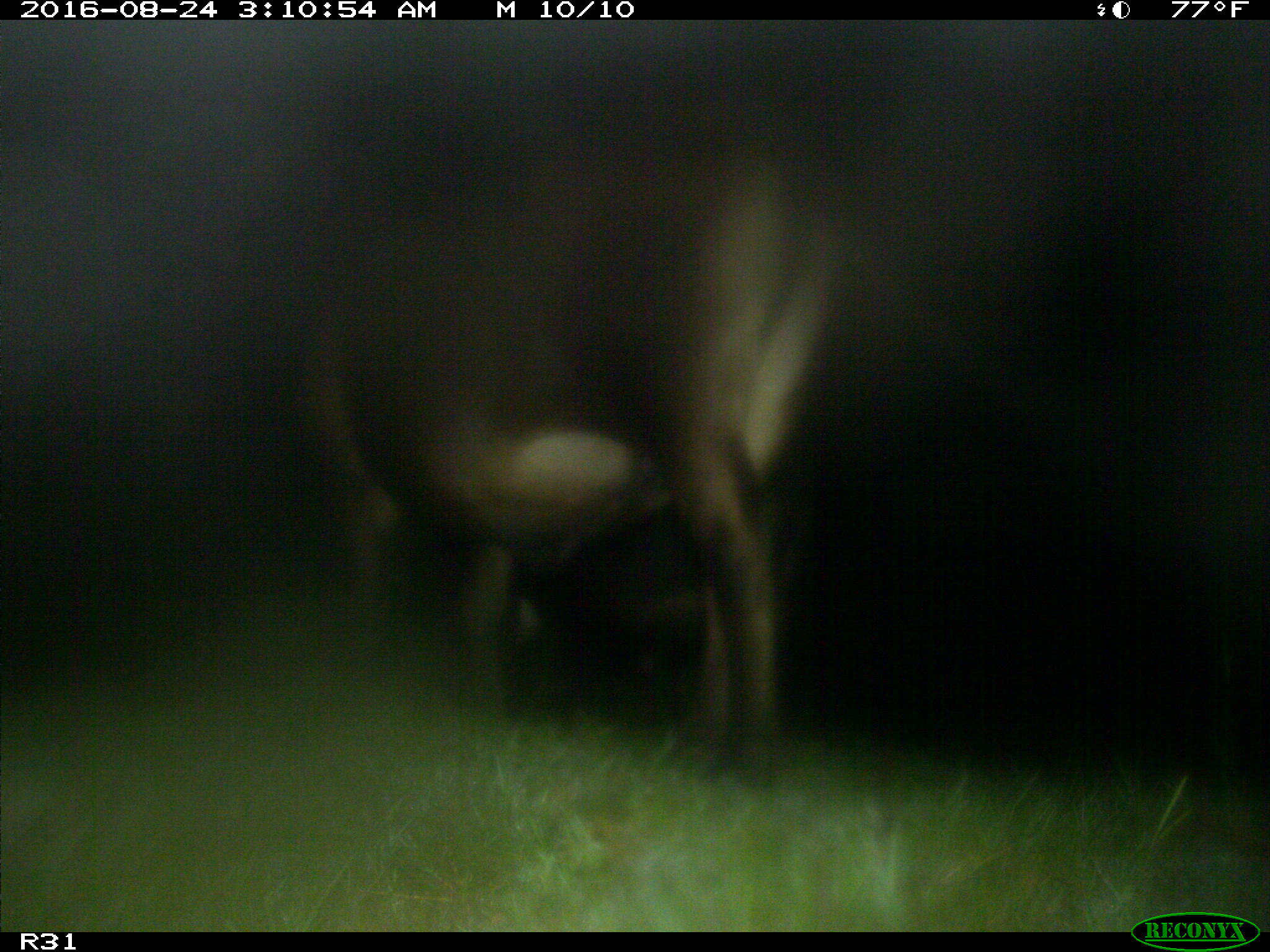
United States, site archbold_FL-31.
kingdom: Animalia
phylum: Chordata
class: Mammalia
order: Artiodactyla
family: Bovidae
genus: Bos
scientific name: Bos taurus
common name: domestic cow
Bos taurus (domestic cow).